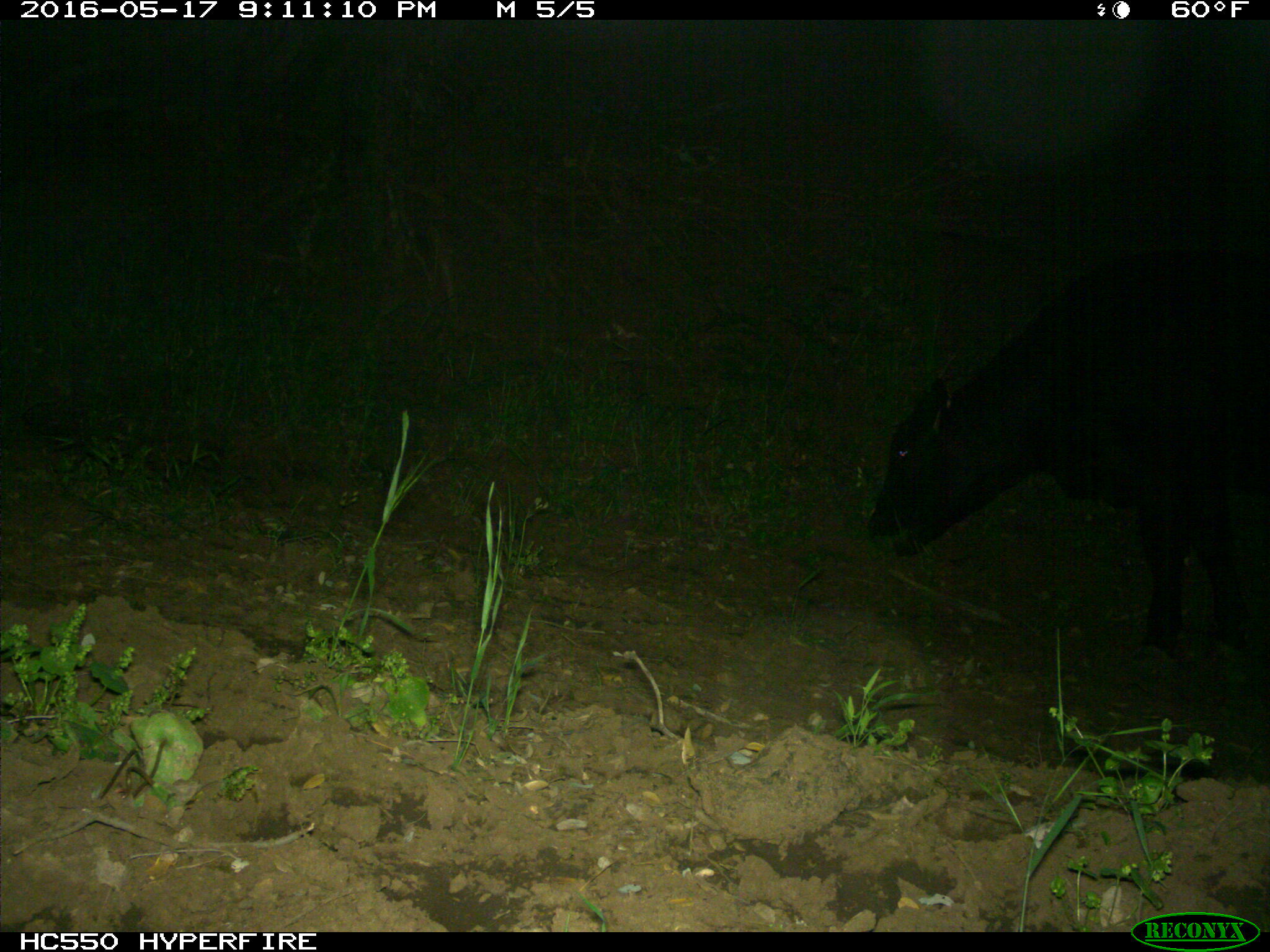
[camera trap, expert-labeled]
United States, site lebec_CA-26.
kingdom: Animalia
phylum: Chordata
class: Mammalia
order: Artiodactyla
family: Bovidae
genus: Bos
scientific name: Bos taurus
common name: domestic cow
Bos taurus (domestic cow).